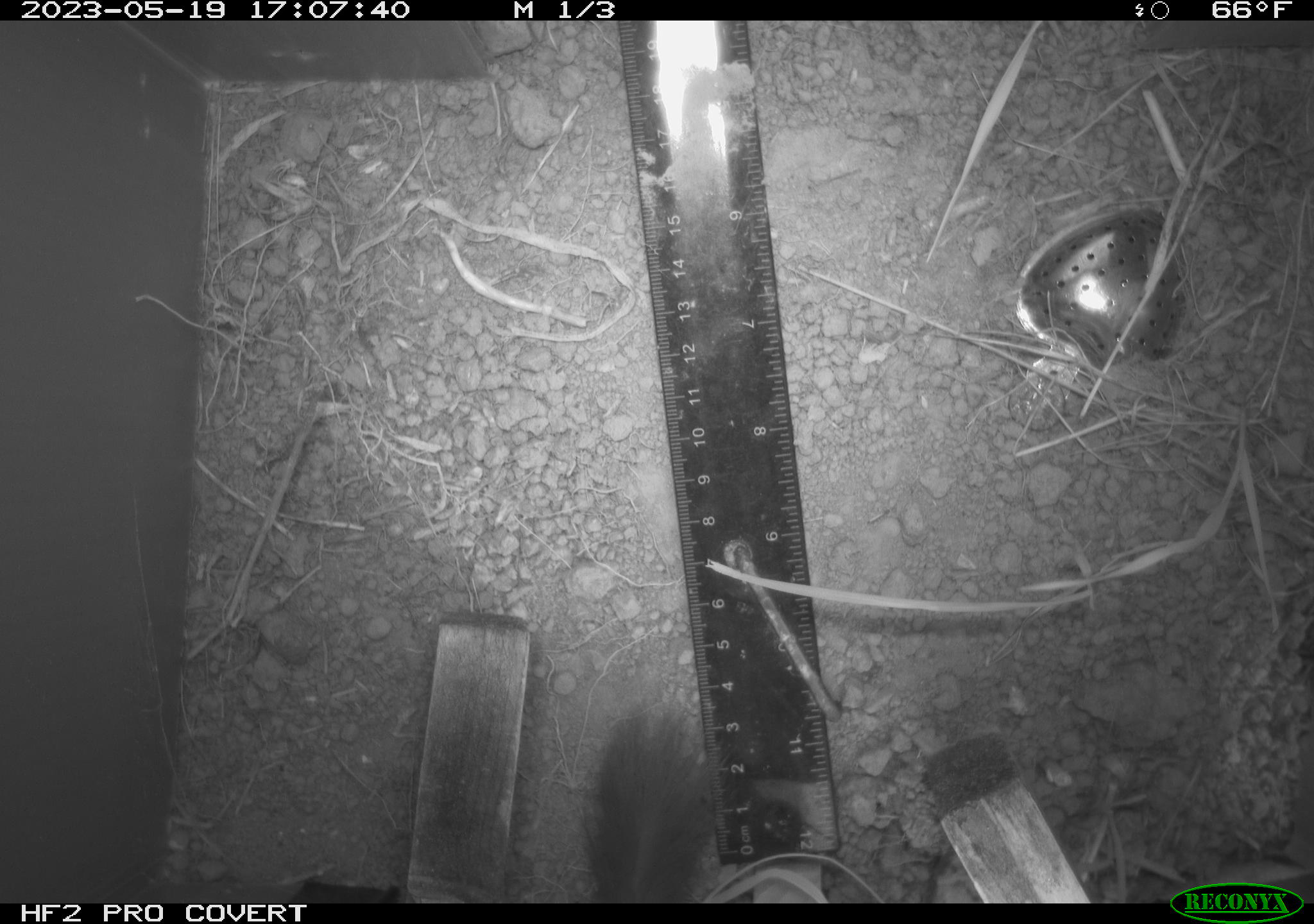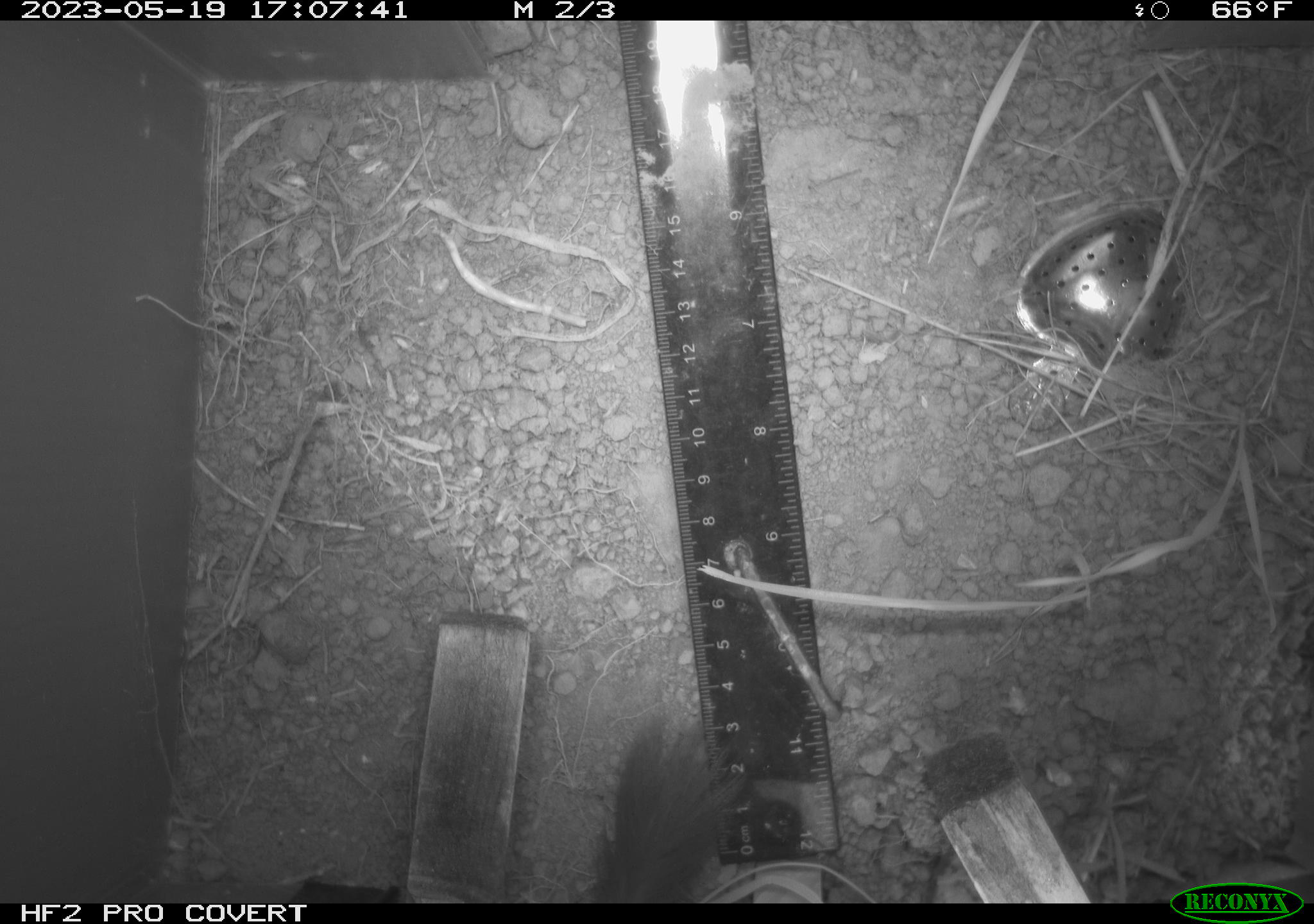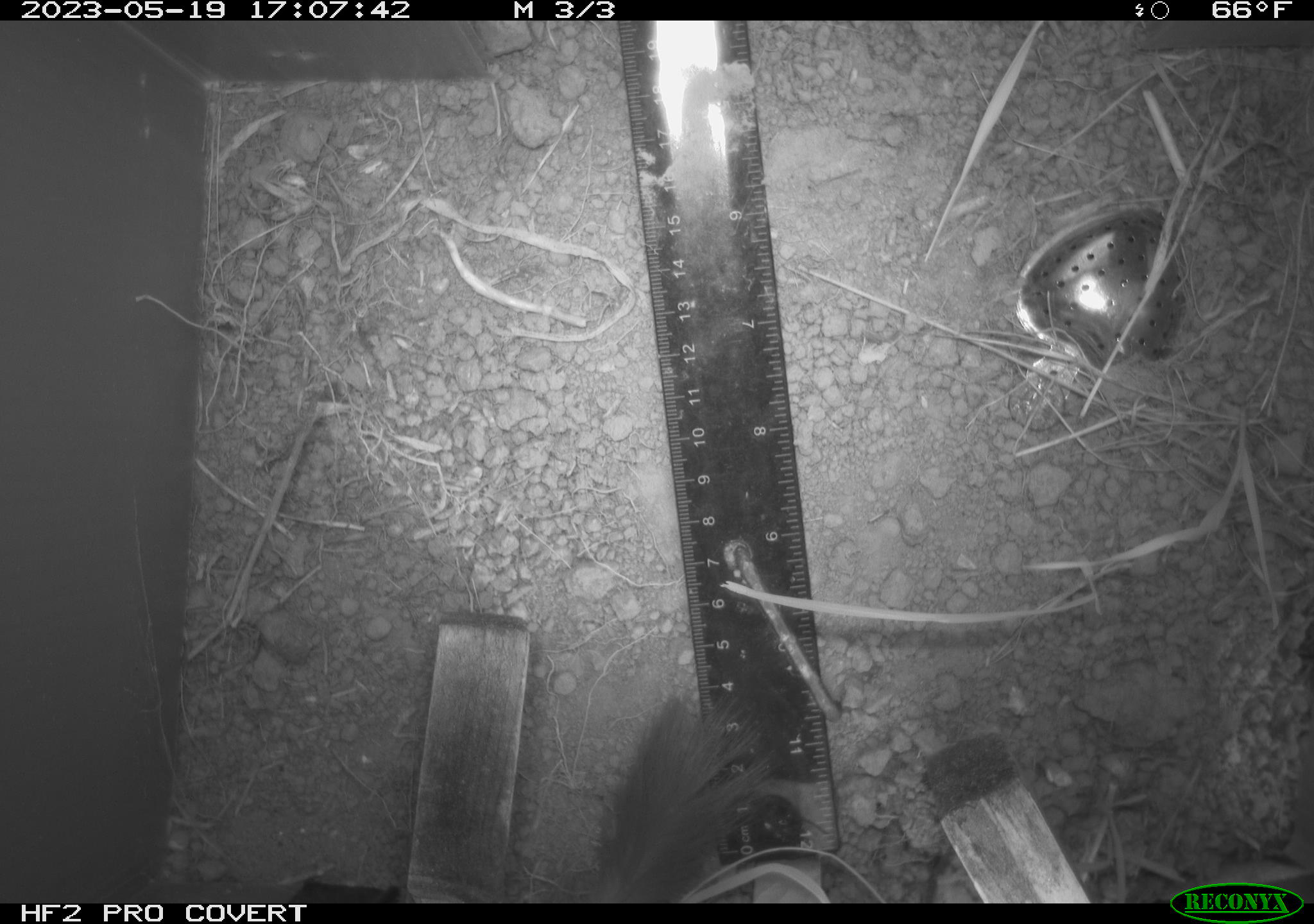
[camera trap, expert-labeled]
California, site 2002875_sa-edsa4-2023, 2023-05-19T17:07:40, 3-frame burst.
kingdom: Animalia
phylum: Chordata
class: Mammalia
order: Carnivora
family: Mustelidae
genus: Neogale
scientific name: Neogale frenata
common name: long-tailed weasel